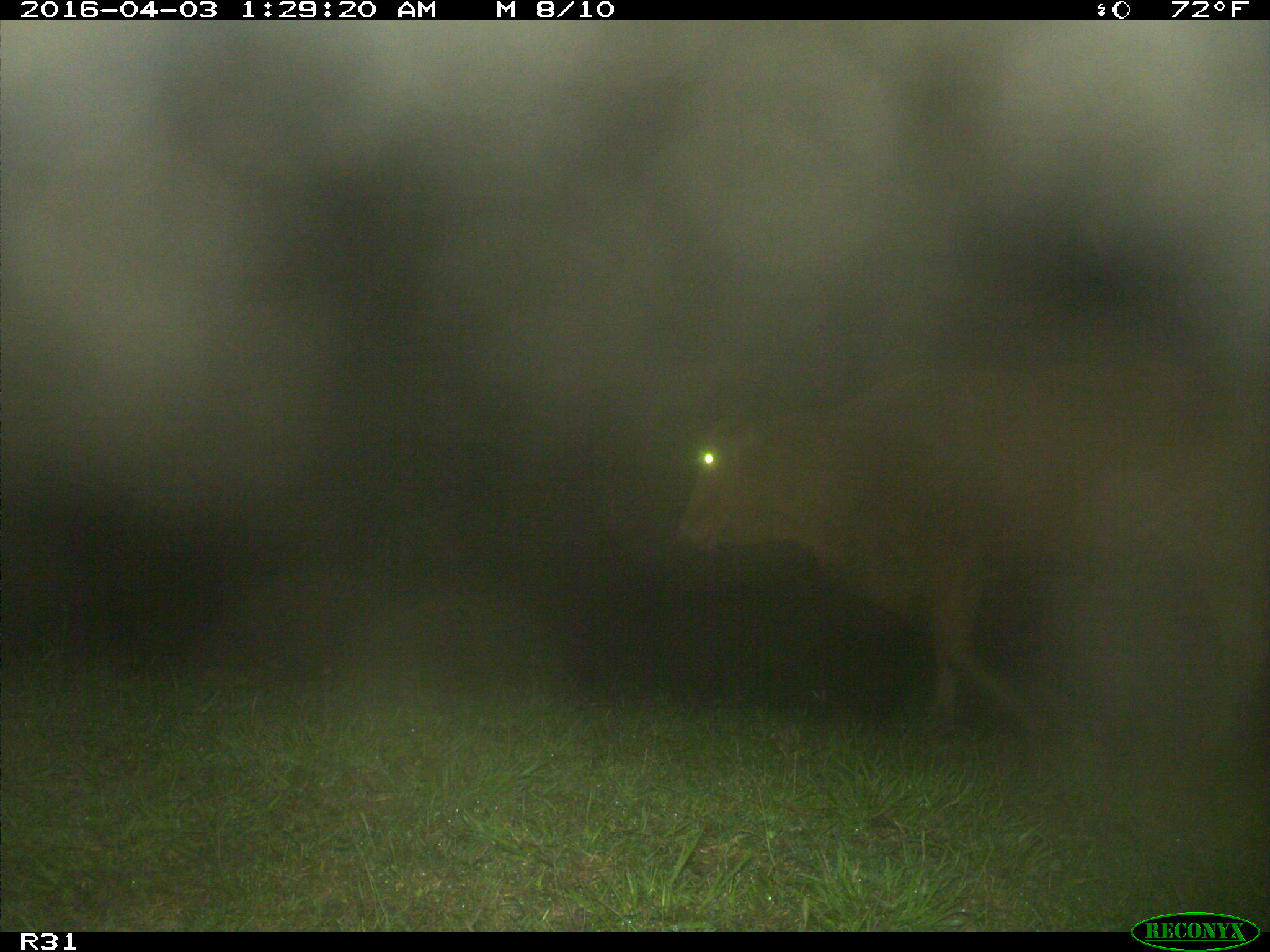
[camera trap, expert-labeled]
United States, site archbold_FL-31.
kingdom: Animalia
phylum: Chordata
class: Mammalia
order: Artiodactyla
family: Bovidae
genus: Bos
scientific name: Bos taurus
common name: domestic cow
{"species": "Bos taurus (domestic cow)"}